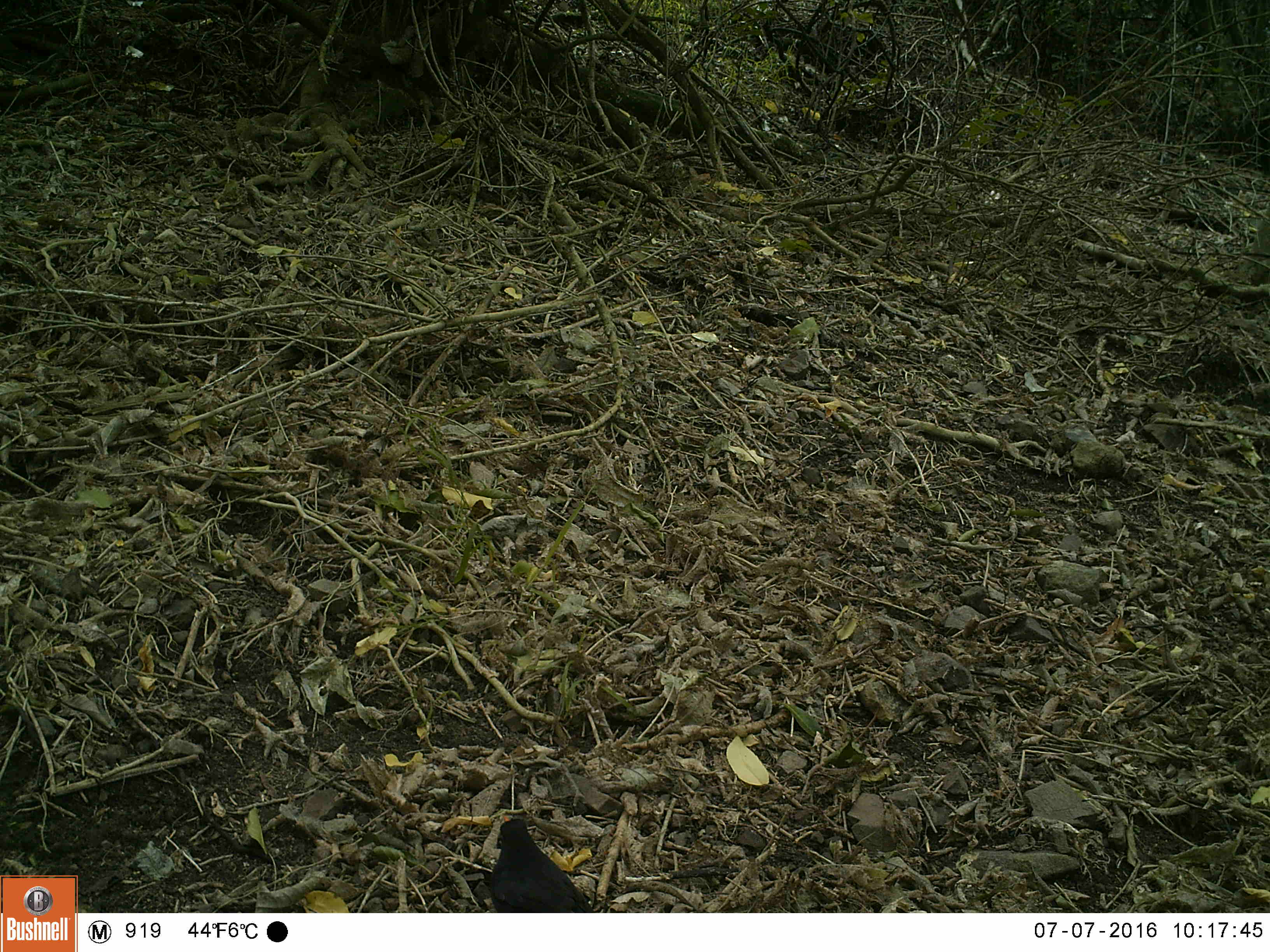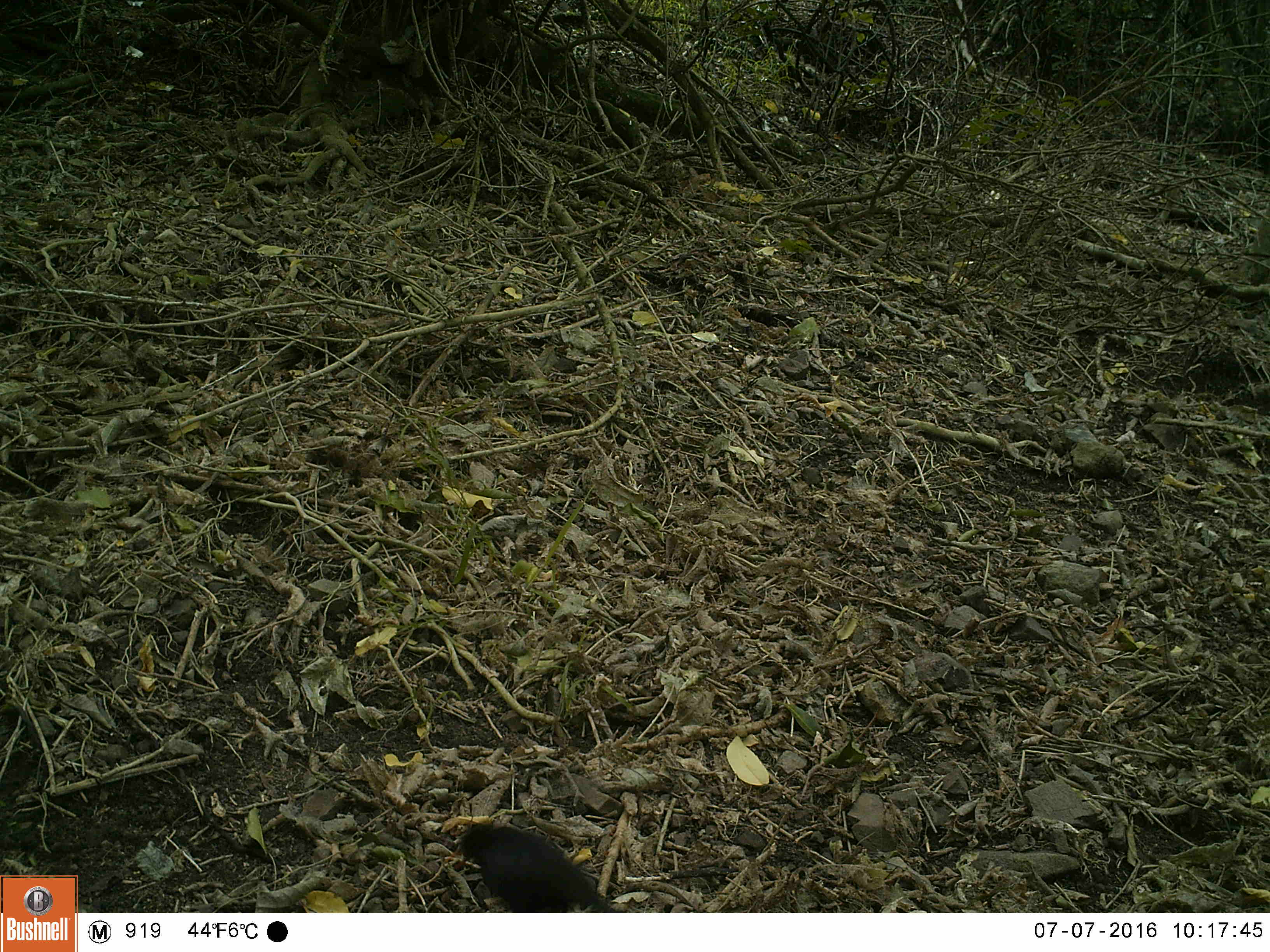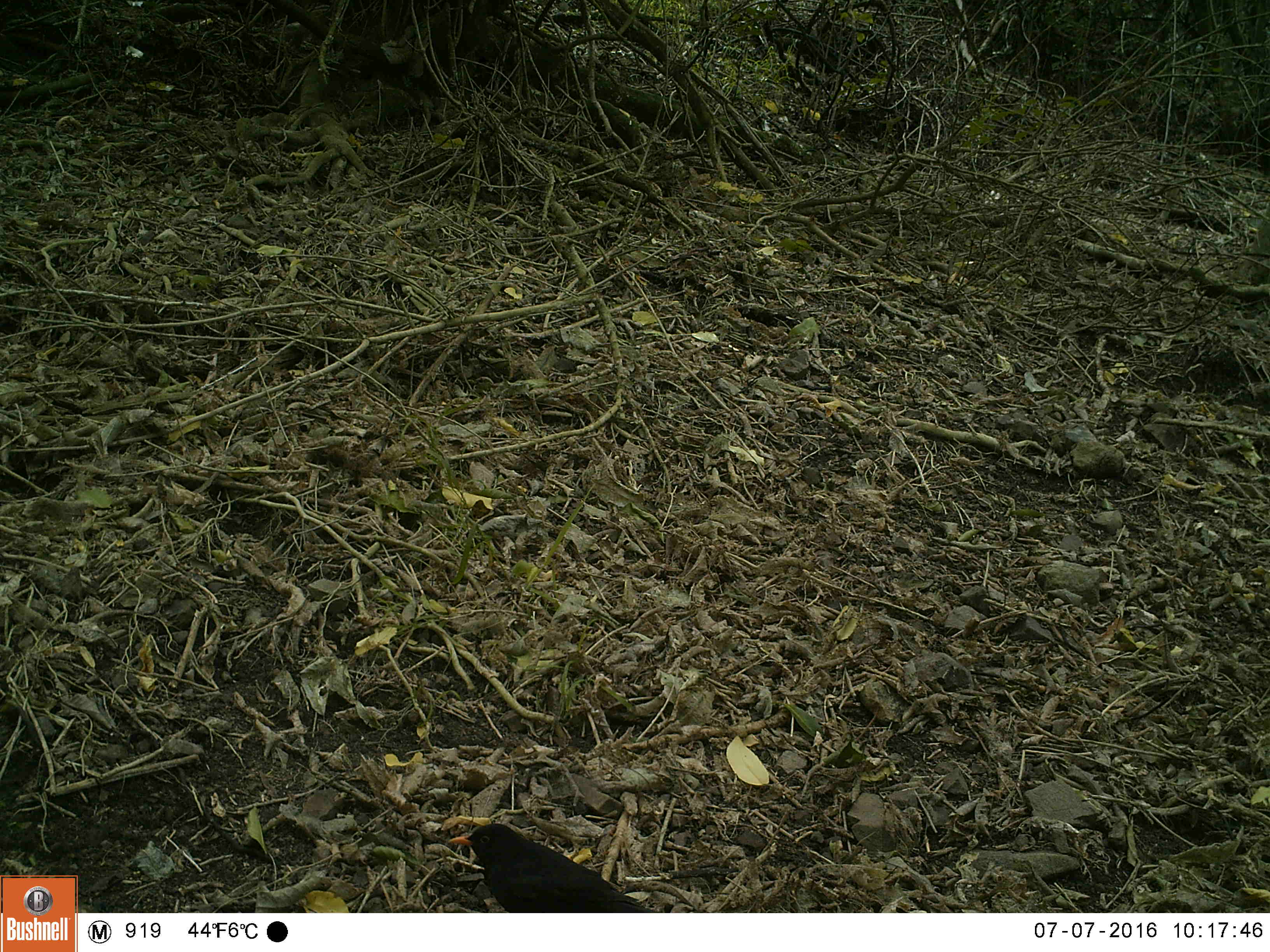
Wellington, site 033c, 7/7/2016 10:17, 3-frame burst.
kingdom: Animalia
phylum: Chordata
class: Aves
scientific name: Aves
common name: bird